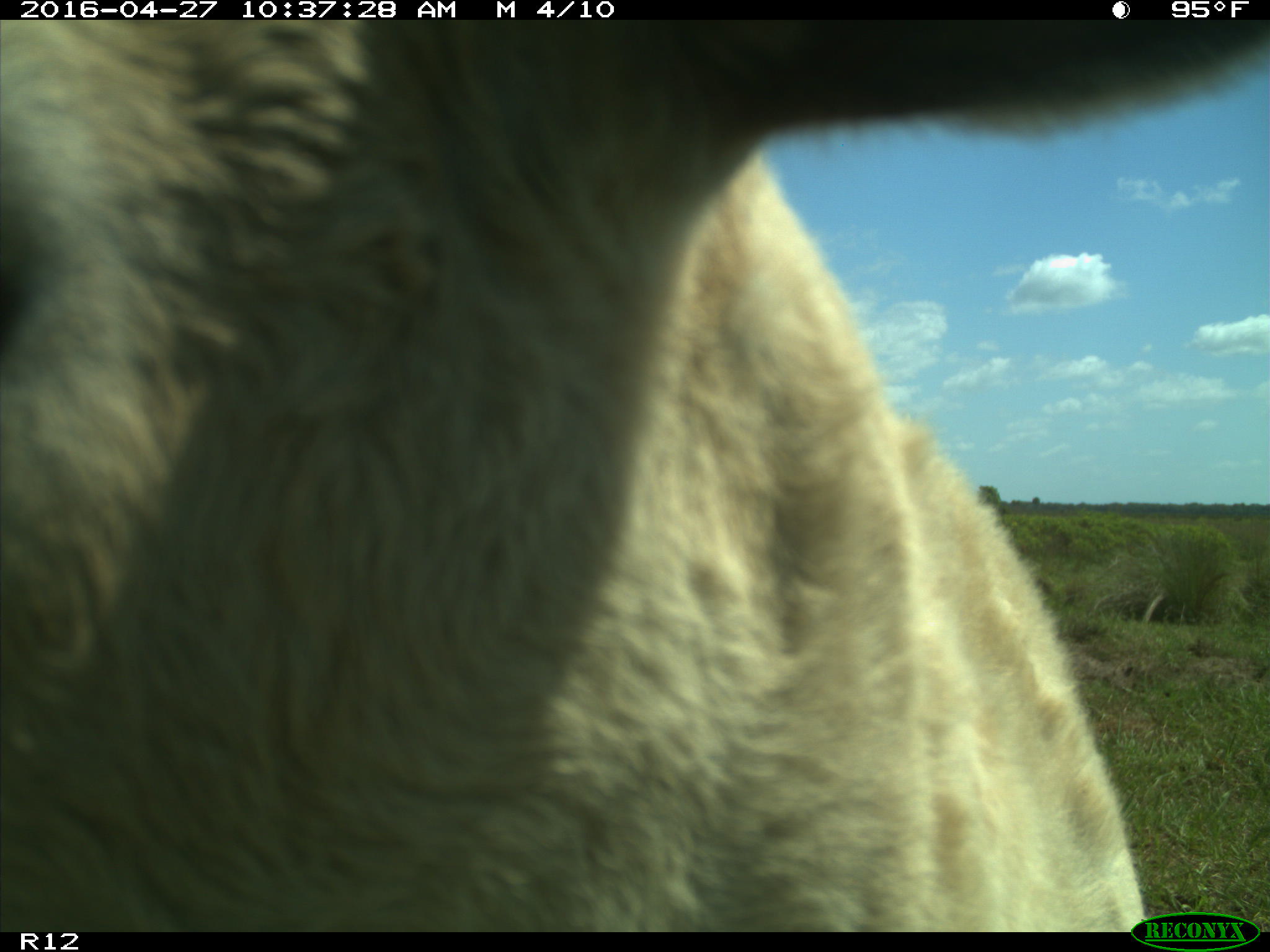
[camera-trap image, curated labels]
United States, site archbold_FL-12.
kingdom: Animalia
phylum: Chordata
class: Mammalia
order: Artiodactyla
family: Bovidae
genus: Bos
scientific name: Bos taurus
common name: domestic cow